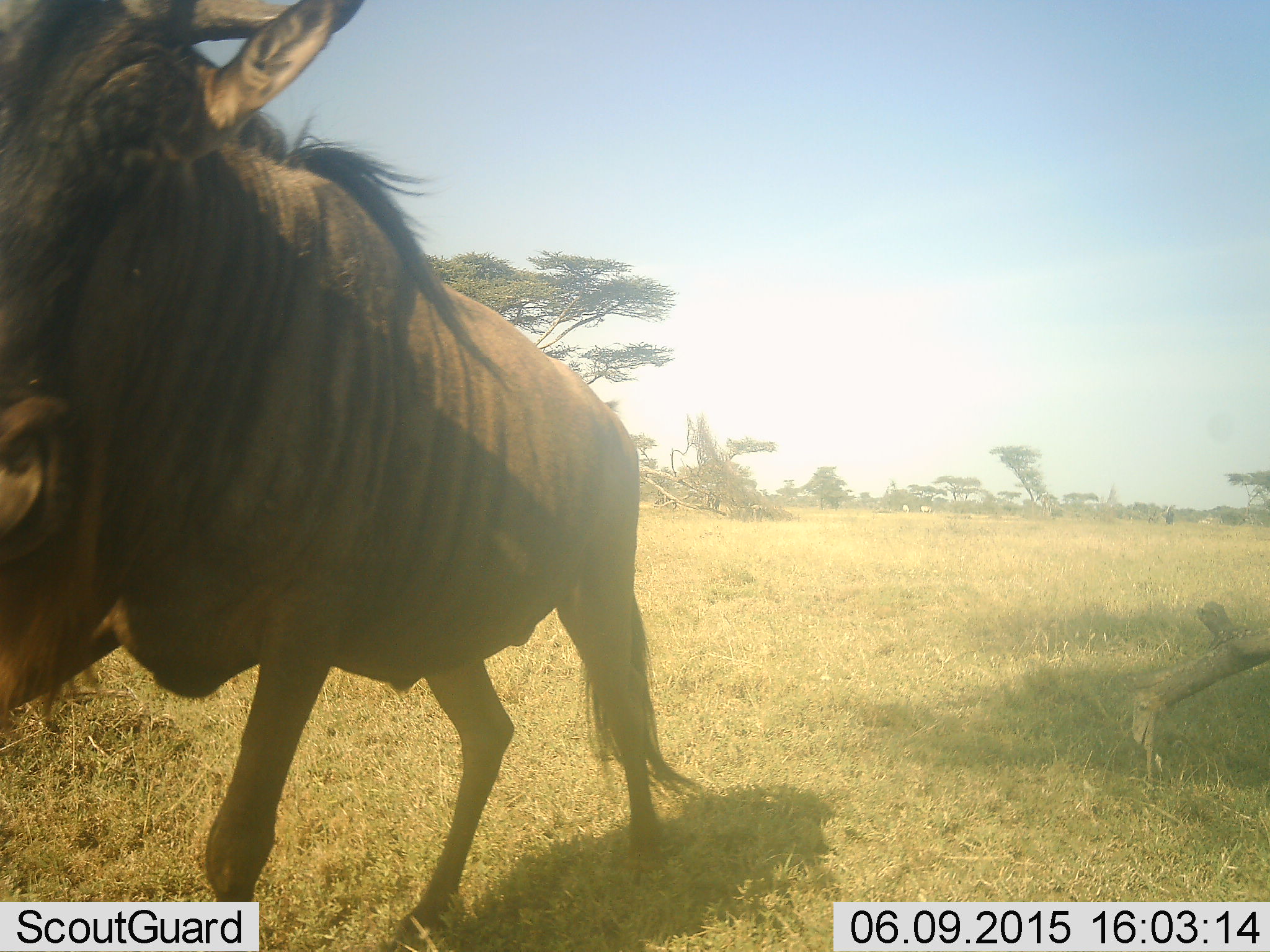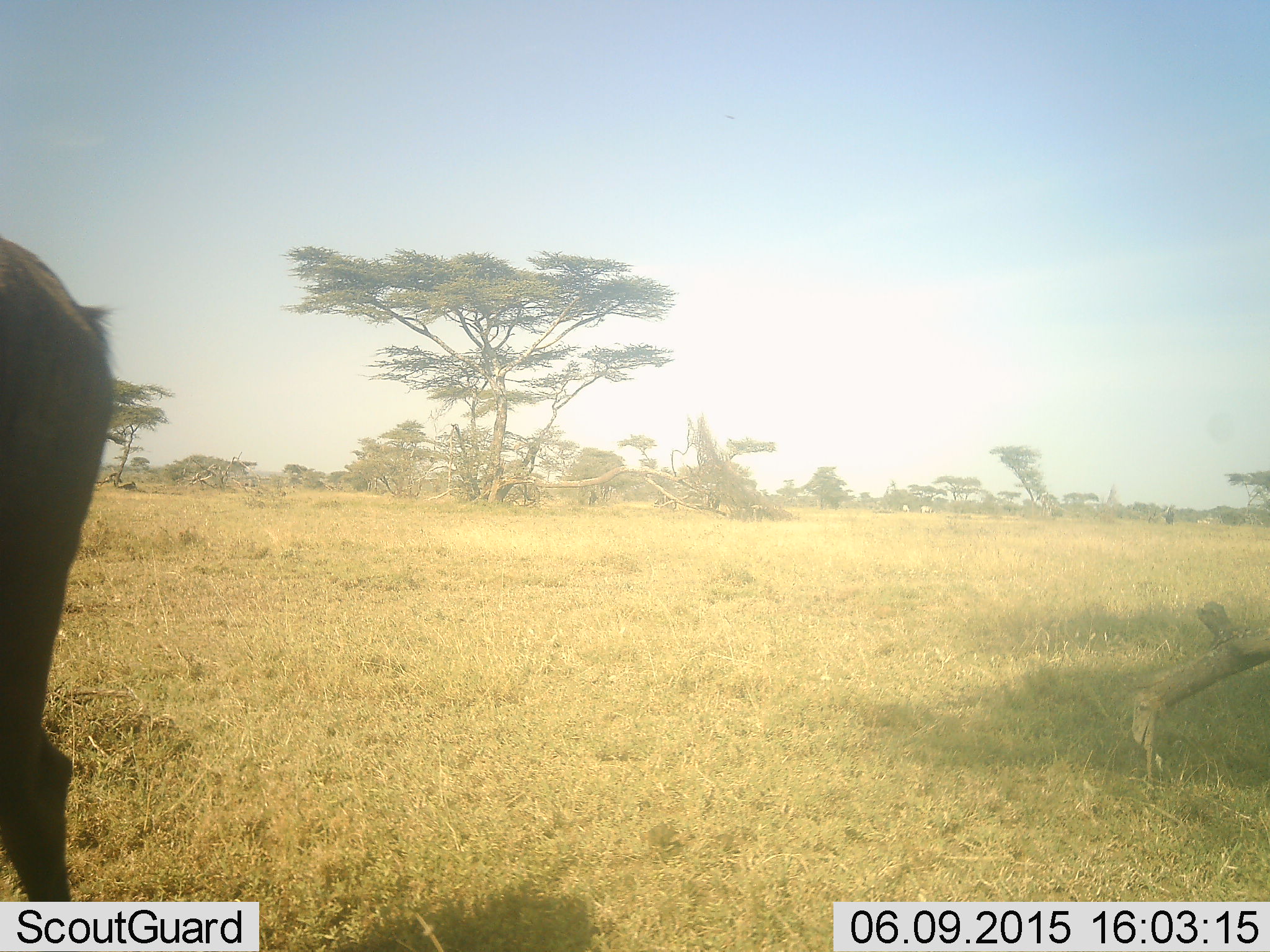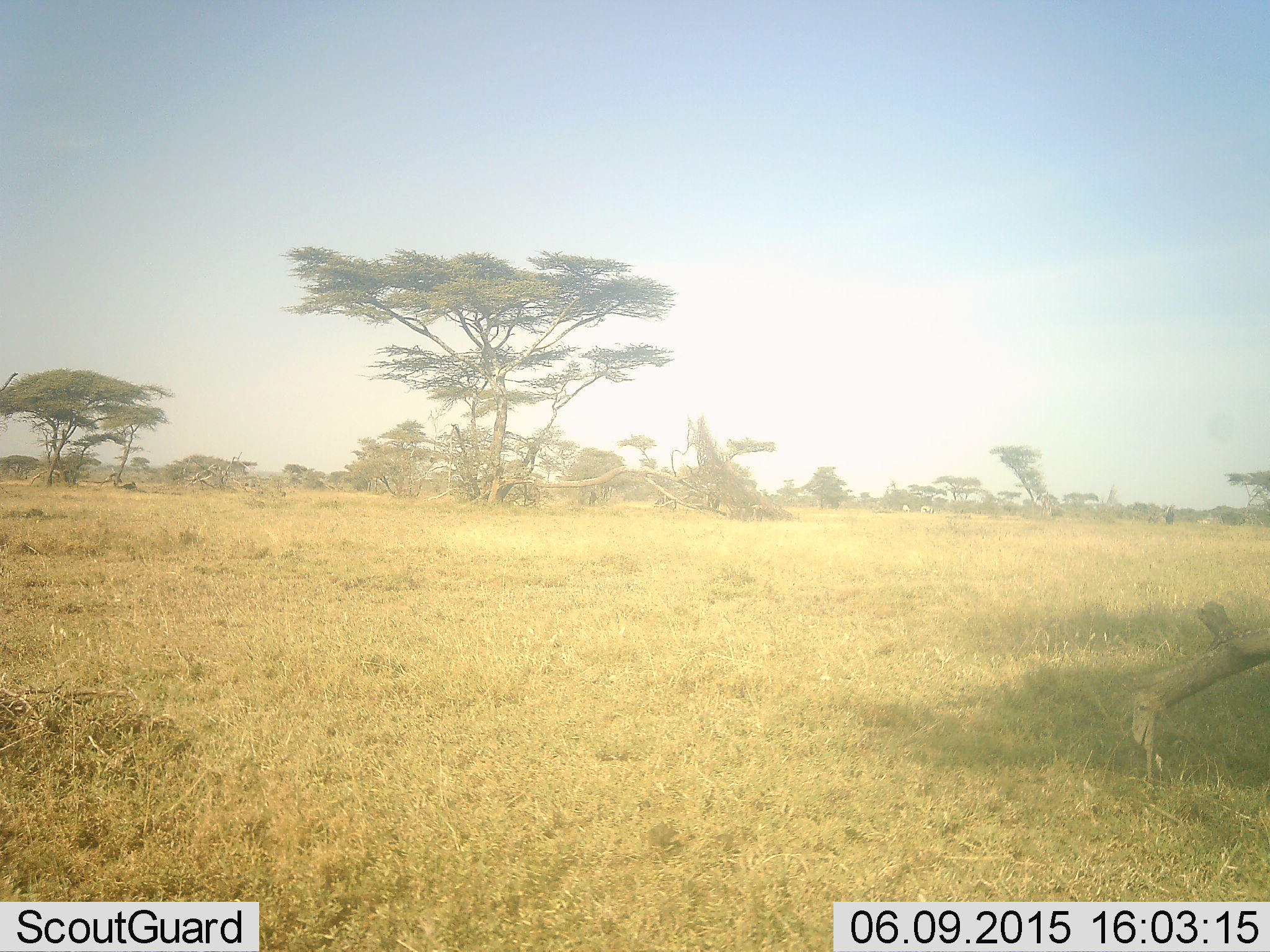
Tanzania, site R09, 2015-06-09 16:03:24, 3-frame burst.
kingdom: Animalia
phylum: Chordata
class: Mammalia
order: Artiodactyla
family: Bovidae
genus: Connochaetes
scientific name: Connochaetes taurinus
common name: blue wildebeest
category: wildebeest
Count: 1.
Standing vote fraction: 10%.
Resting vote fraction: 0%.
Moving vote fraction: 90%.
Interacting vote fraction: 0%.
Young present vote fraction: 0%.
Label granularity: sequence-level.